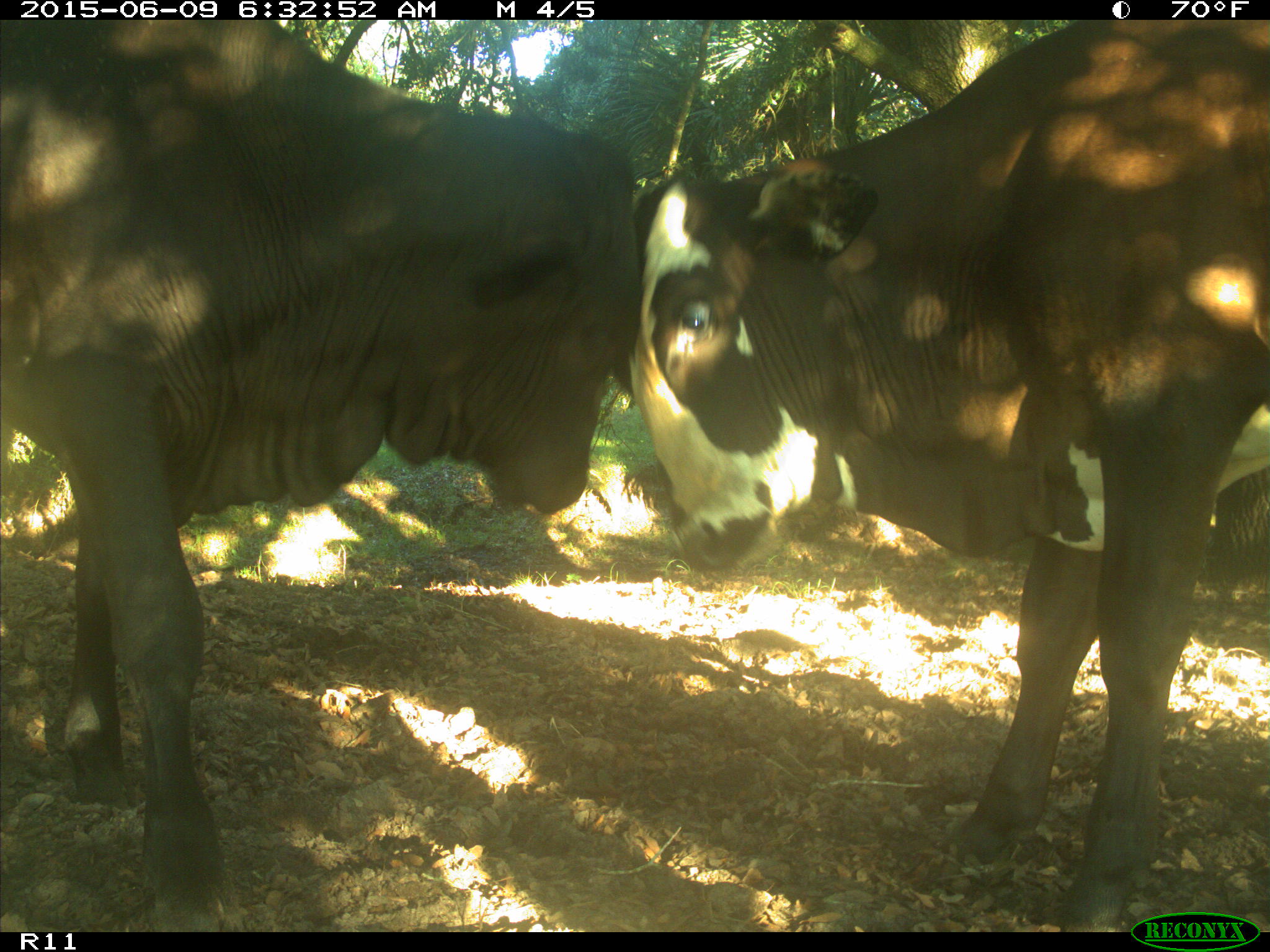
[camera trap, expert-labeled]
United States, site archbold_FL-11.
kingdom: Animalia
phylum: Chordata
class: Mammalia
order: Artiodactyla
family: Bovidae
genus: Bos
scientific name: Bos taurus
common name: domestic cow